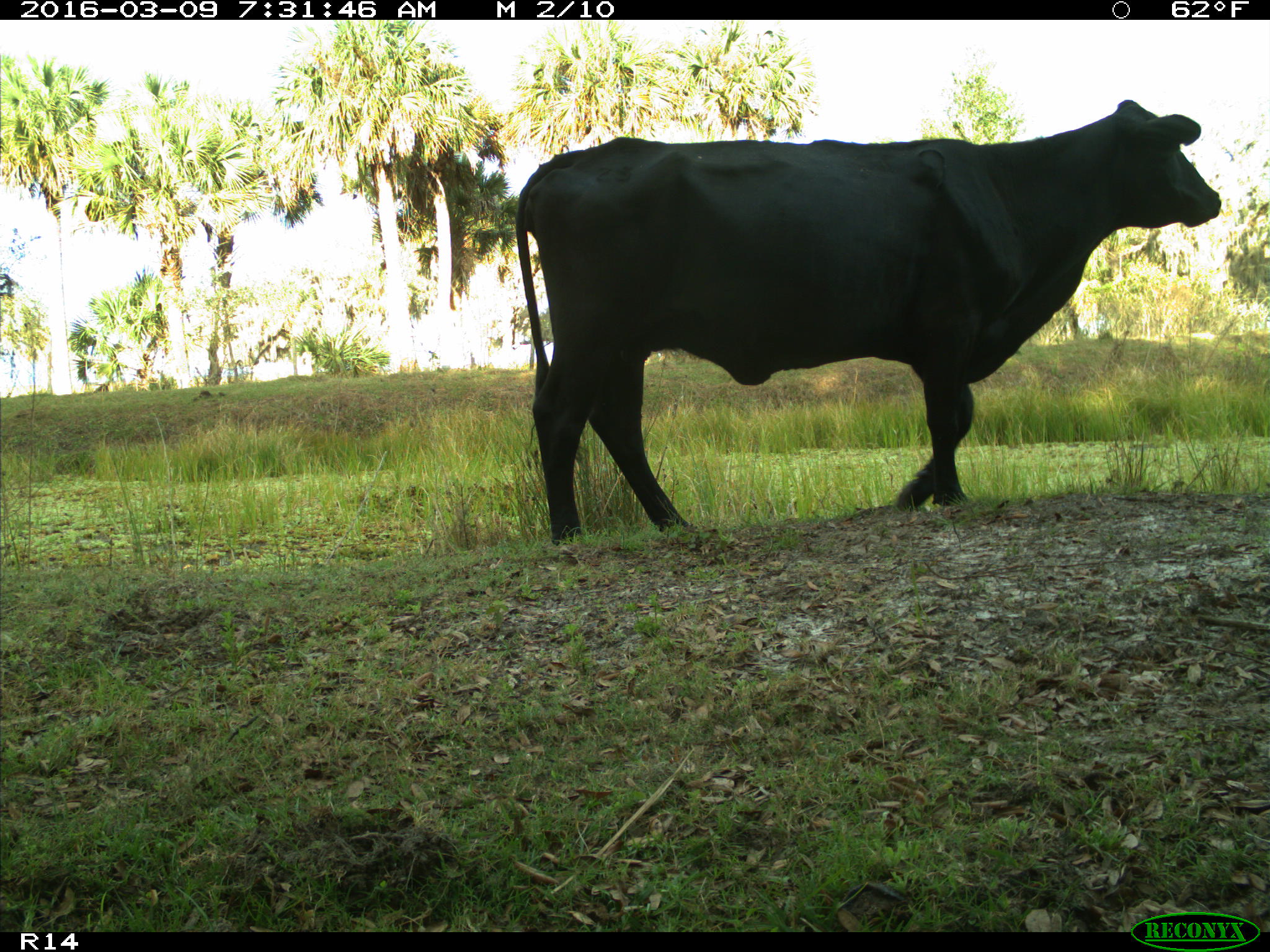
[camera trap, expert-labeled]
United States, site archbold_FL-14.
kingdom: Animalia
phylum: Chordata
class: Mammalia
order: Artiodactyla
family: Bovidae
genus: Bos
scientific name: Bos taurus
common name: domestic cow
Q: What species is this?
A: Bos taurus (domestic cow).